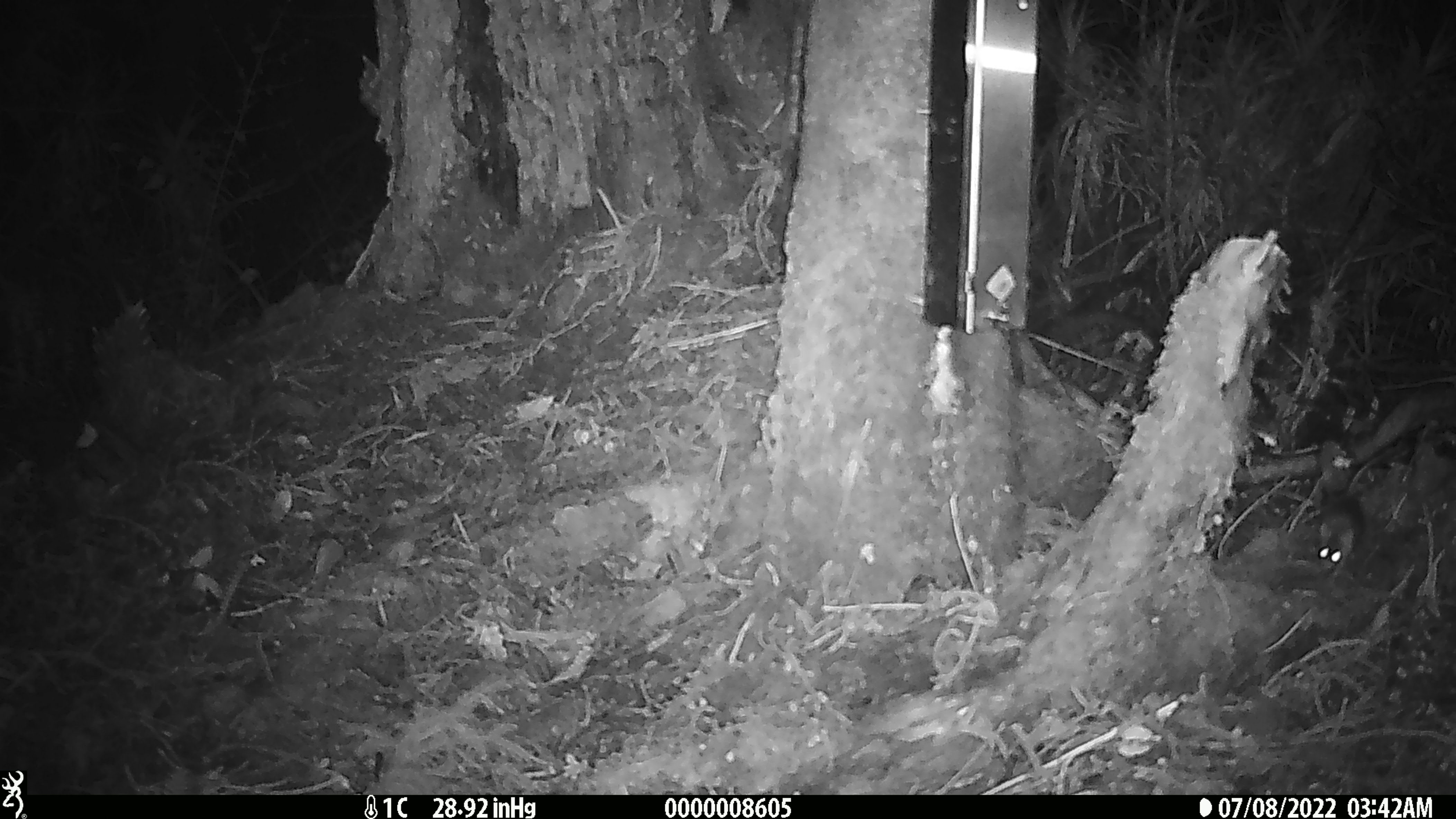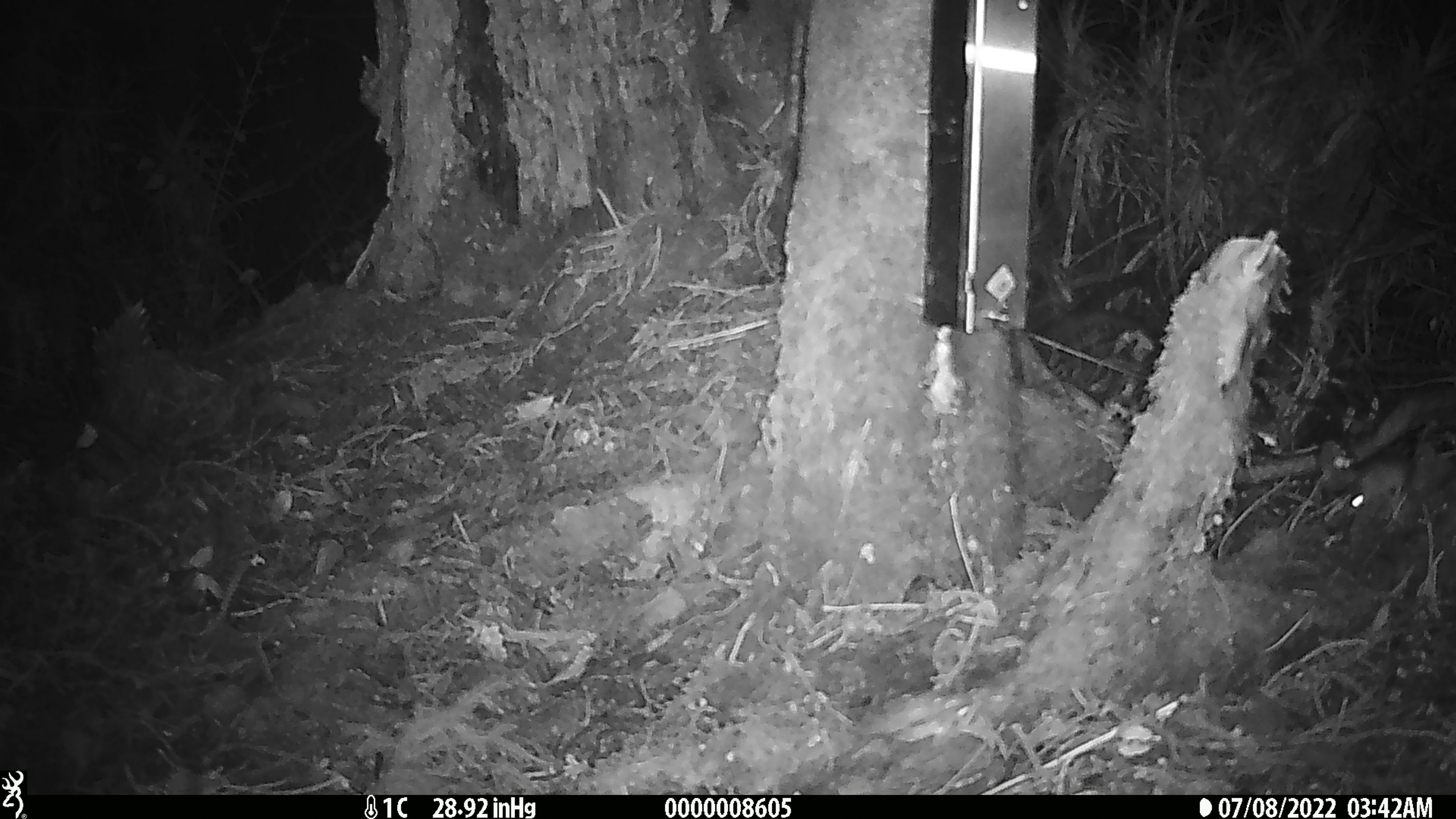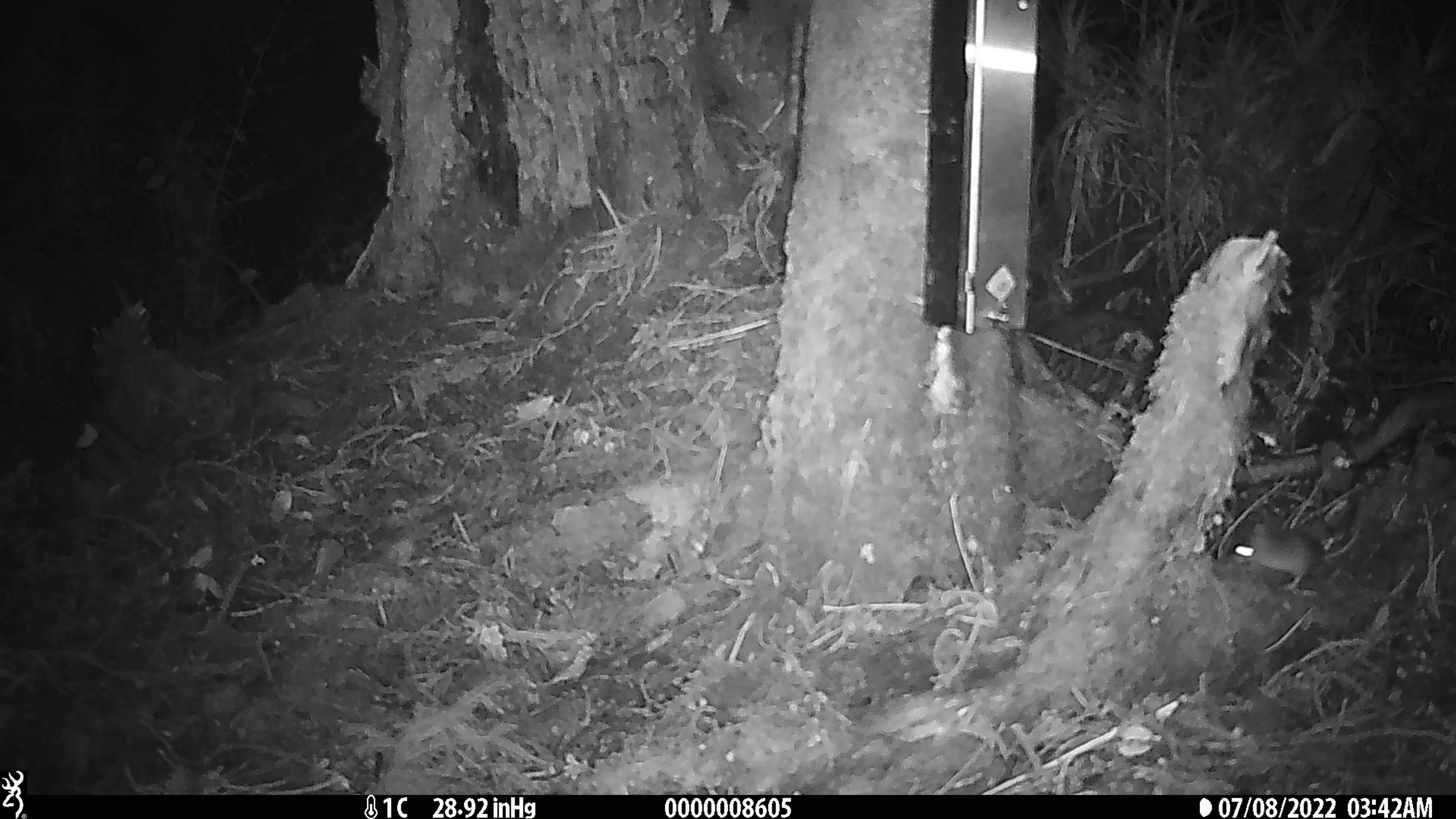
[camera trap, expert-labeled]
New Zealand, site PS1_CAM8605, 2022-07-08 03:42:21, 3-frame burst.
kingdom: Animalia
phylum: Chordata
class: Mammalia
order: Rodentia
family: Muridae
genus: Mus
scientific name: Mus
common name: mouse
Mouse (Mus).